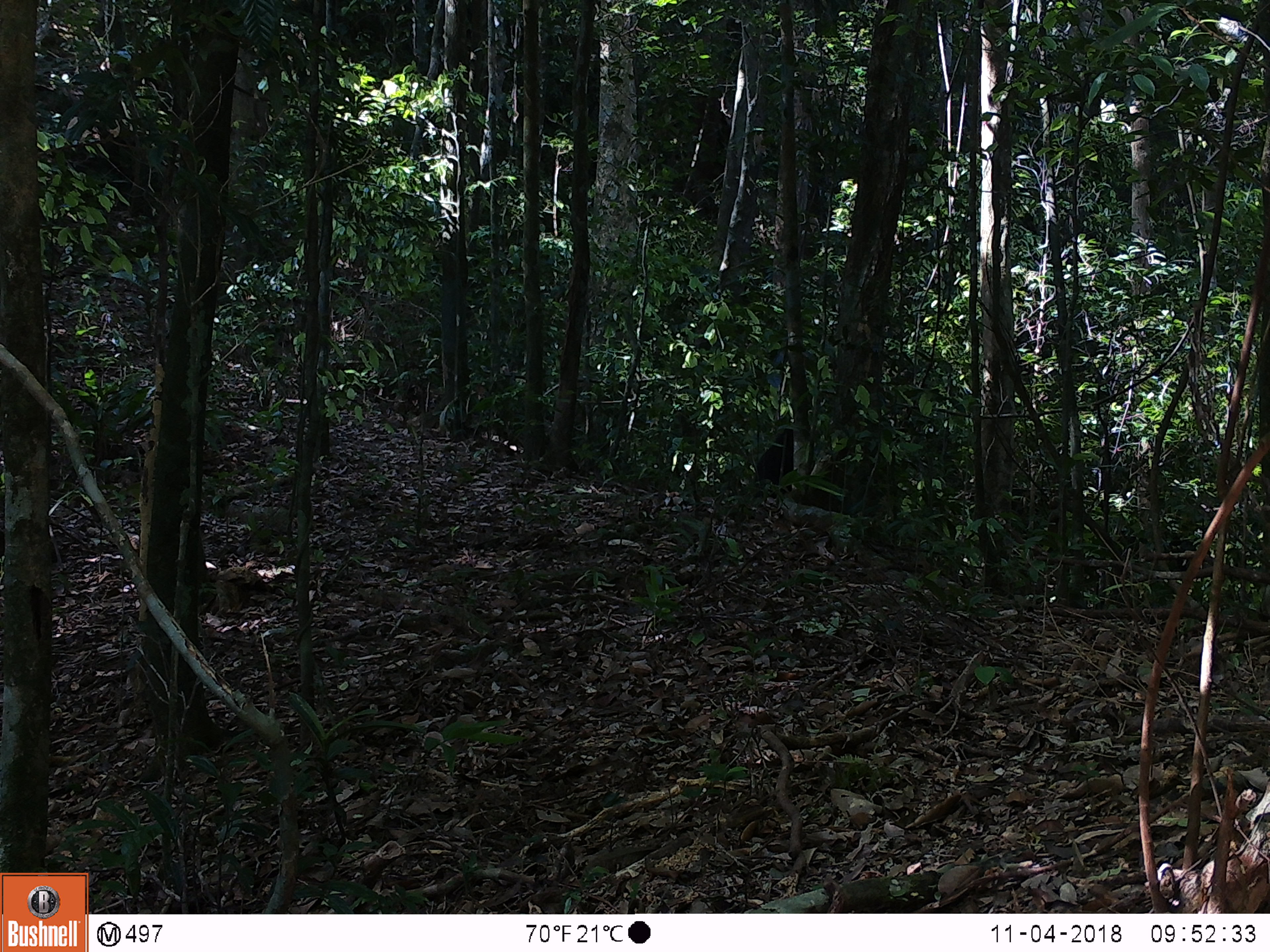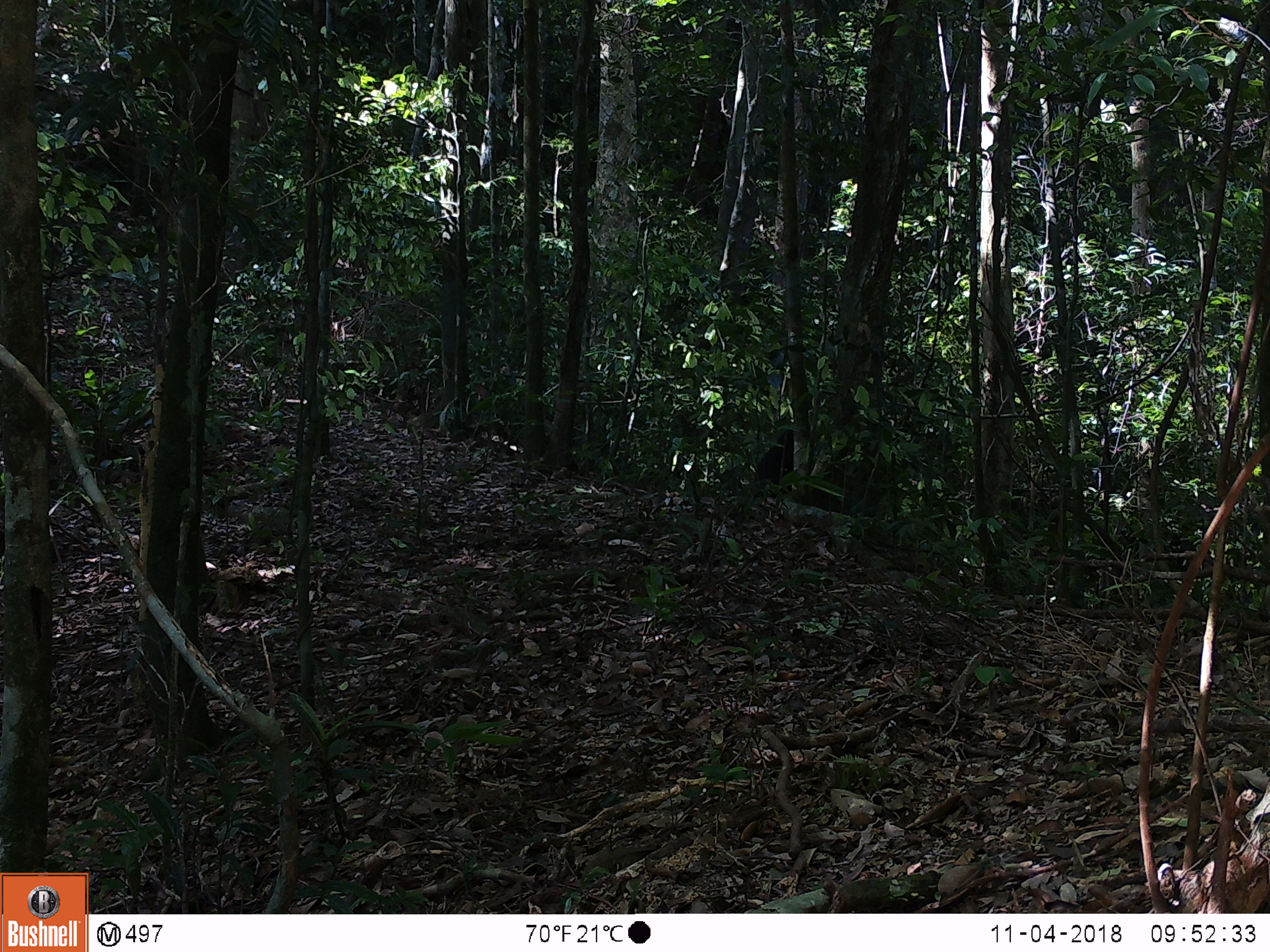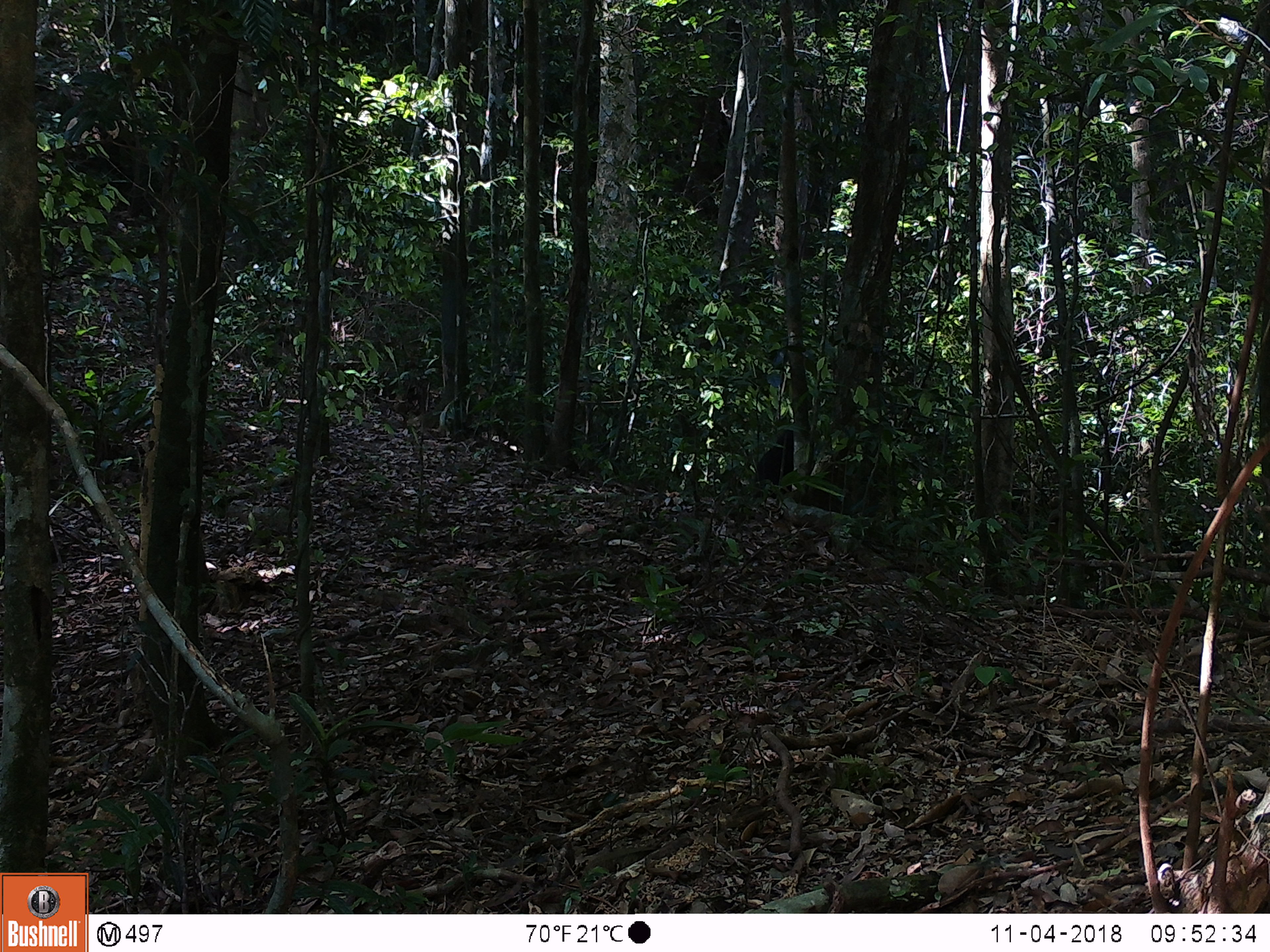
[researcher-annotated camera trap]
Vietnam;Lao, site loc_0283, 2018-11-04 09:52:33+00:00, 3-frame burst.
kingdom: Animalia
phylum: Chordata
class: Mammalia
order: Primates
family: Cercopithecidae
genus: Macaca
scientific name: Macaca arctoides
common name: stump-tailed macaque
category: stump tailed macaque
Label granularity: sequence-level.